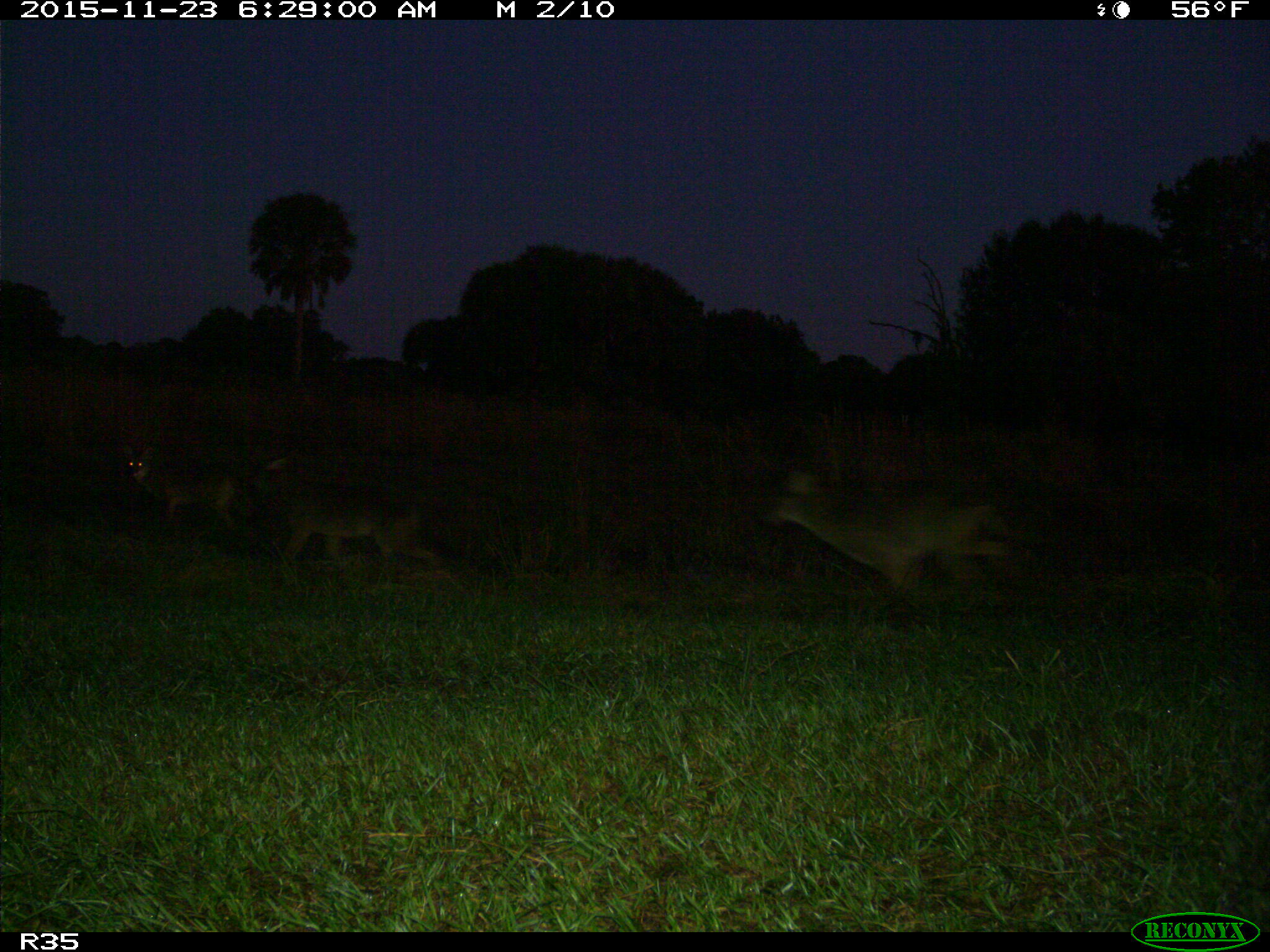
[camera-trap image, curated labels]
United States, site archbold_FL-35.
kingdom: Animalia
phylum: Chordata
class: Mammalia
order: Carnivora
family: Canidae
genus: Canis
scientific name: Canis latrans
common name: coyote